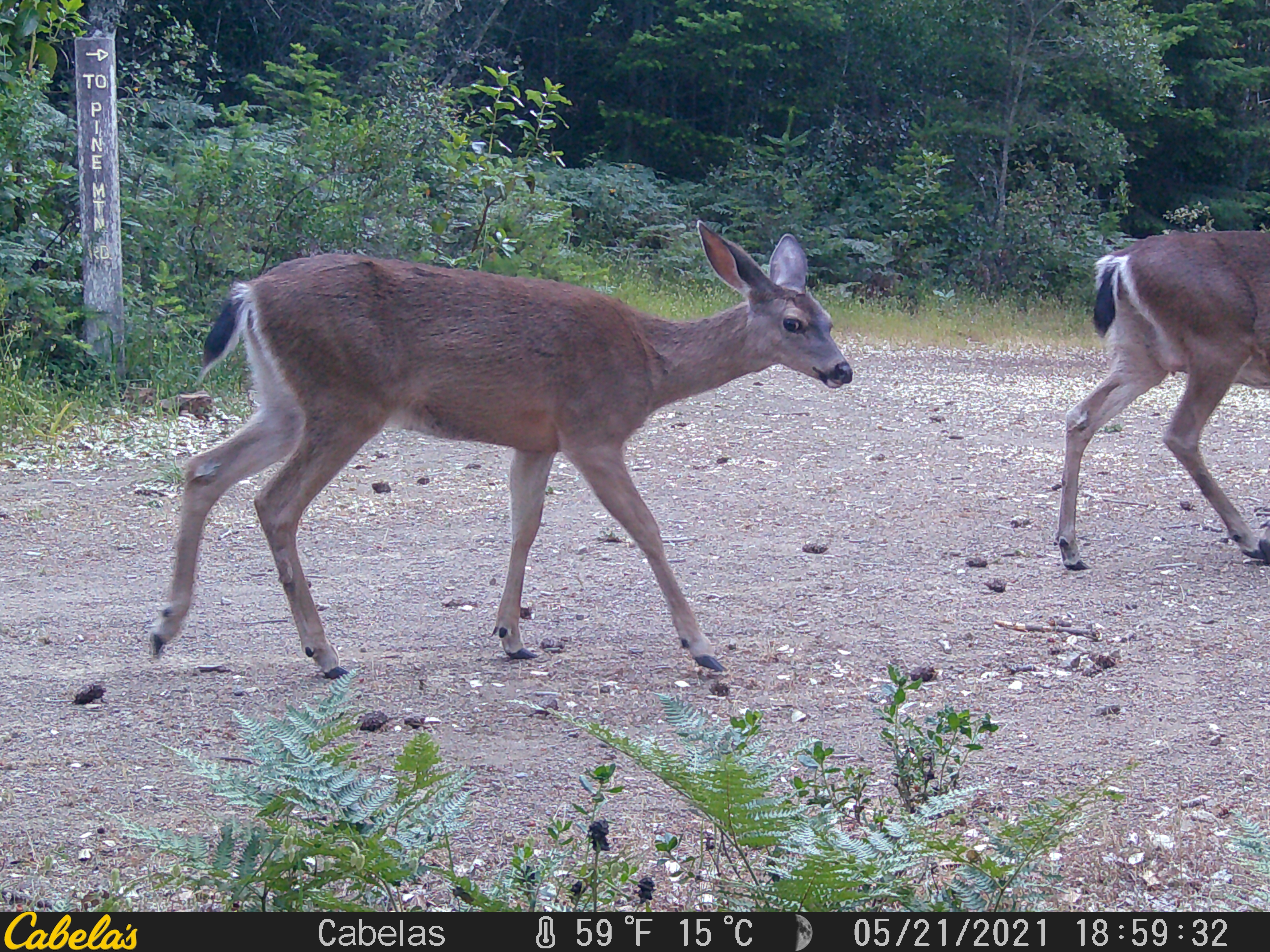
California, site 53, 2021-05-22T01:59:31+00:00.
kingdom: Animalia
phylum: Chordata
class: Mammalia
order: Artiodactyla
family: Cervidae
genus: Odocoileus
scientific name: Odocoileus hemionus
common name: mule deer